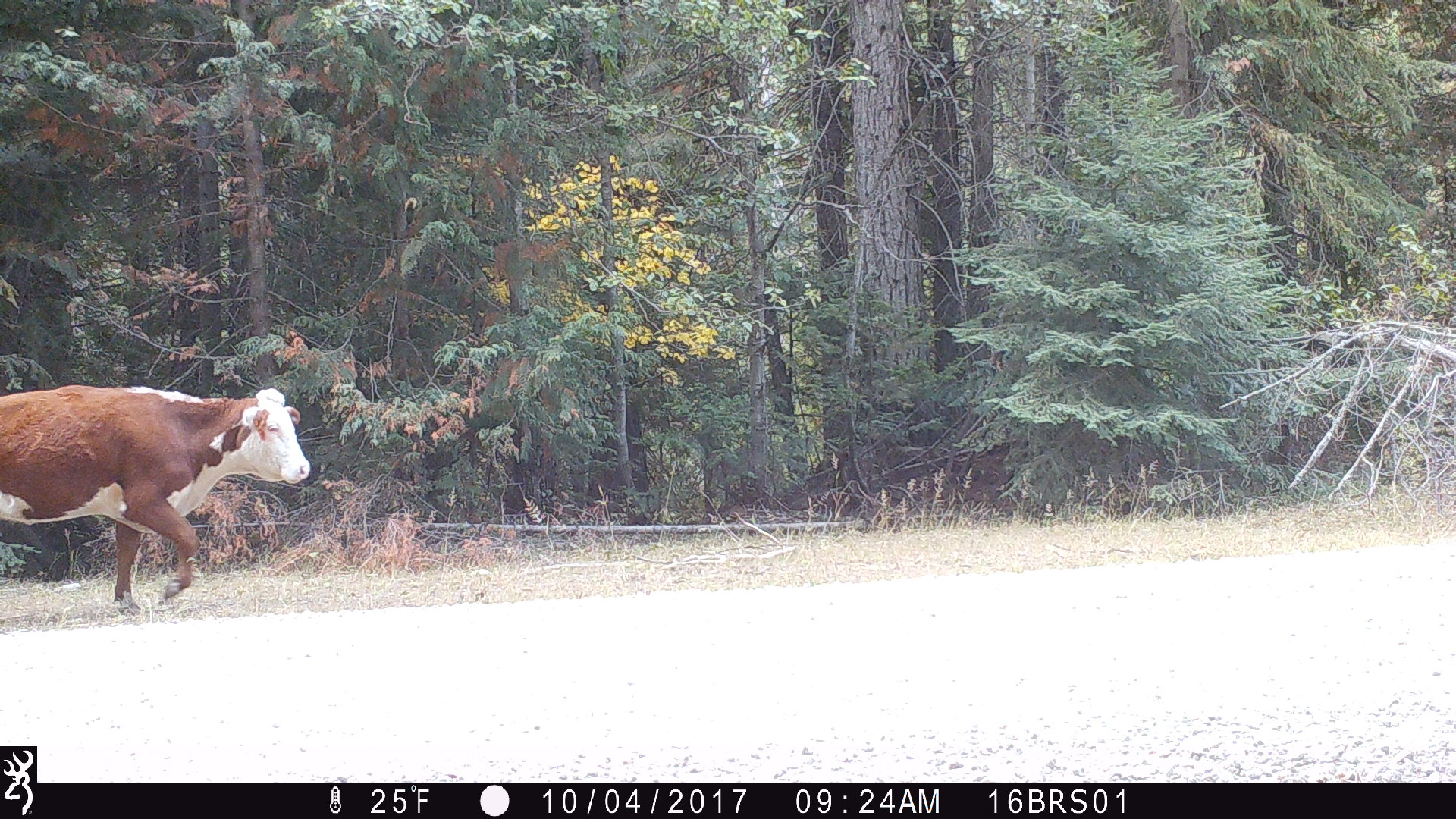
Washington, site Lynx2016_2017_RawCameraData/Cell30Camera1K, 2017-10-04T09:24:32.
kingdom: Animalia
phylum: Chordata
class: Mammalia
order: Artiodactyla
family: Bovidae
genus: Bos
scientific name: Bos taurus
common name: domestic cattle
Domestic cattle (Bos taurus). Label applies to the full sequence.